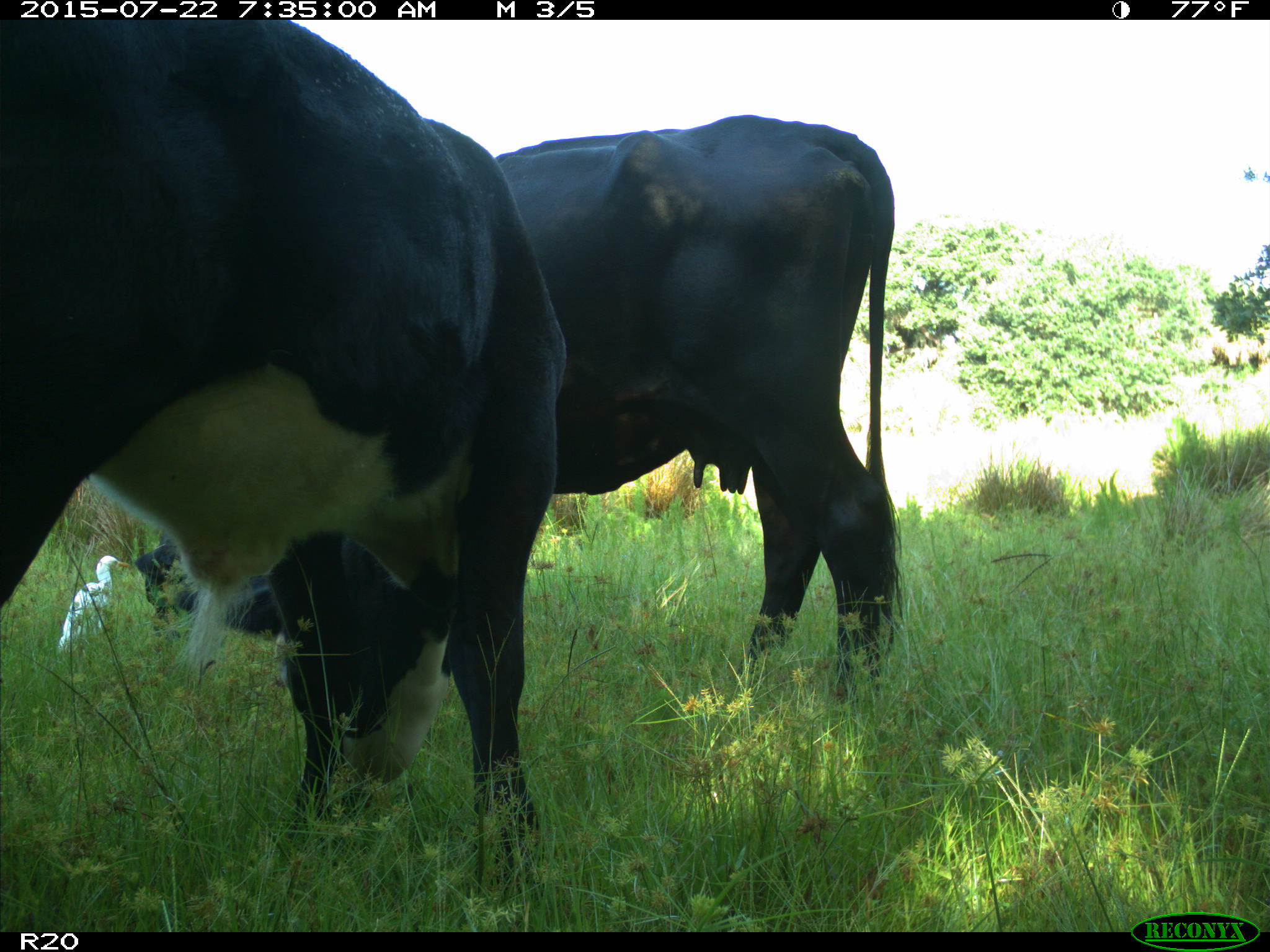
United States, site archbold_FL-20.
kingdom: Animalia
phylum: Chordata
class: Mammalia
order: Artiodactyla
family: Bovidae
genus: Bos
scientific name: Bos taurus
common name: domestic cow